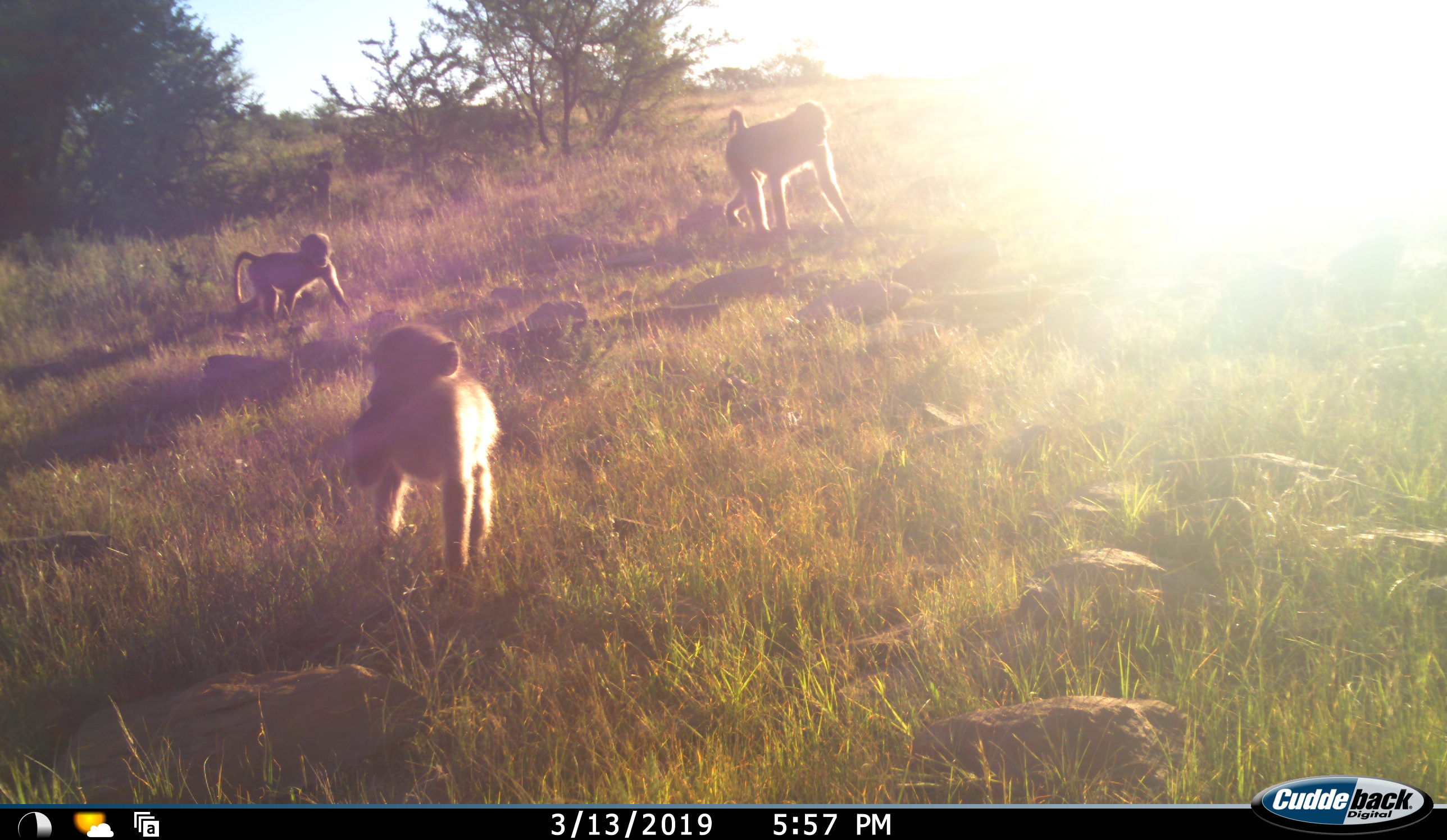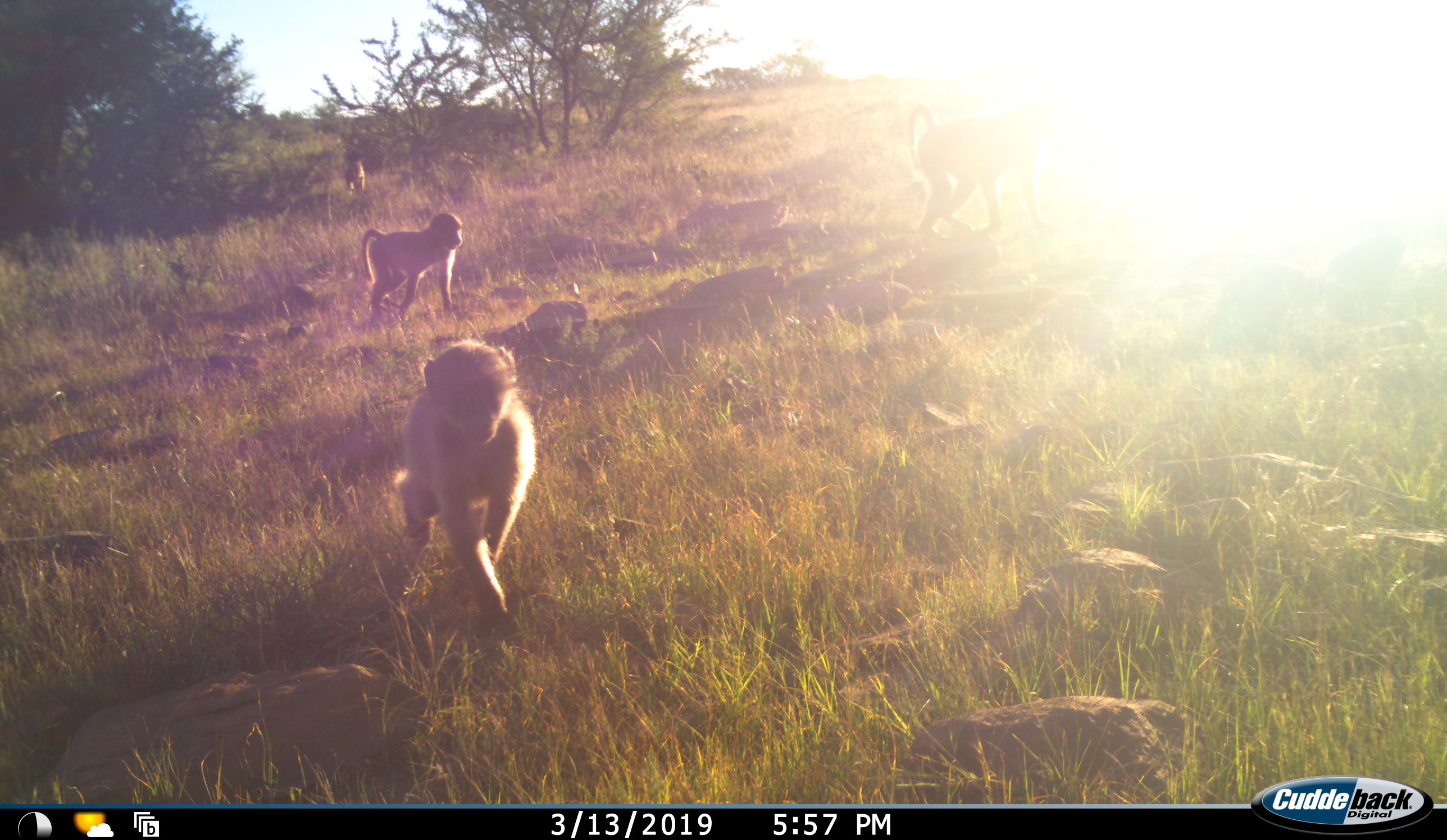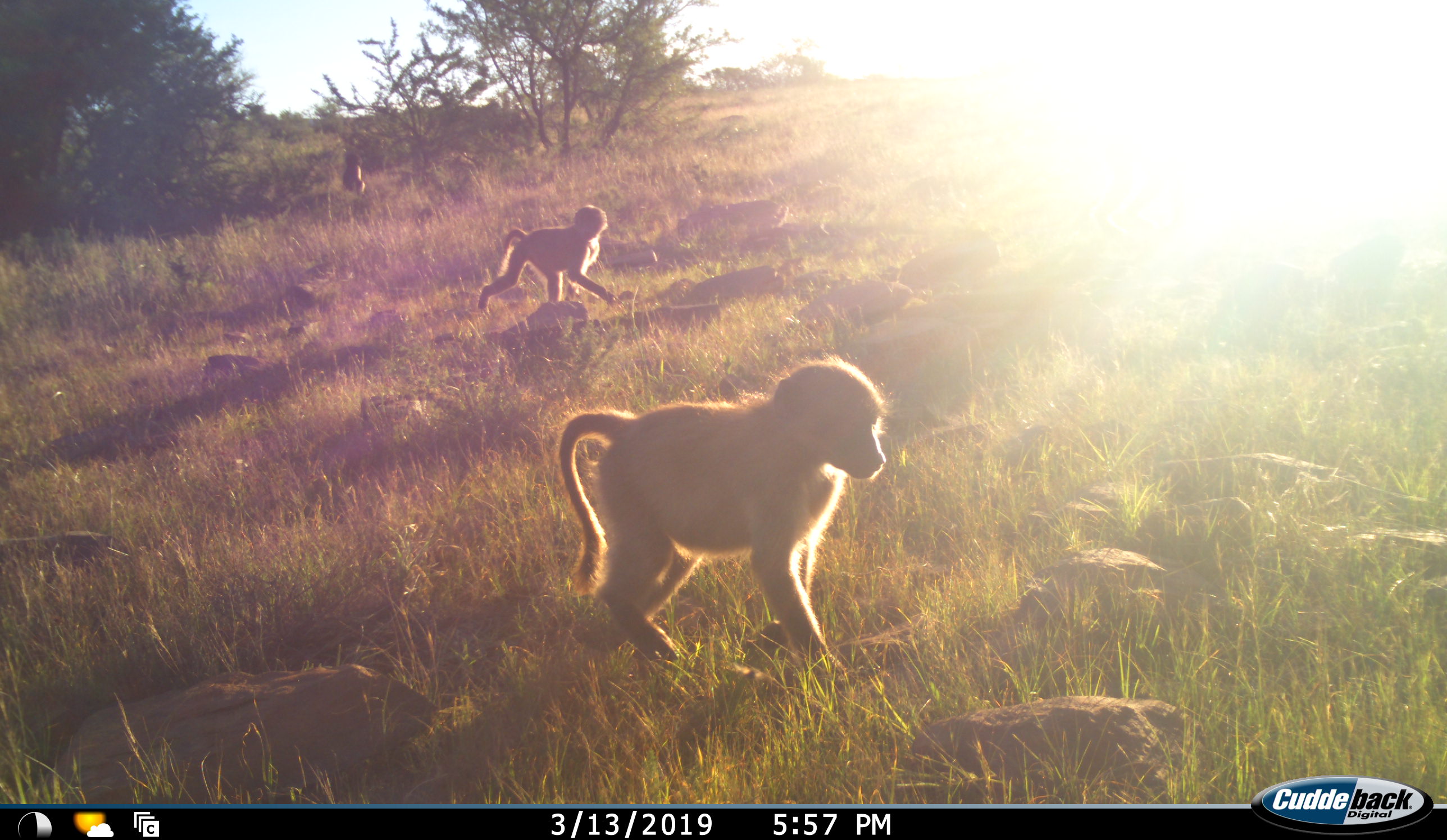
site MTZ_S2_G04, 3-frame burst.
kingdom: Animalia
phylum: Chordata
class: Mammalia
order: Primates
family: Cercopithecidae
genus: Papio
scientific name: Papio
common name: baboon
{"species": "baboon (Papio)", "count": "4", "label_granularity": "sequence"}